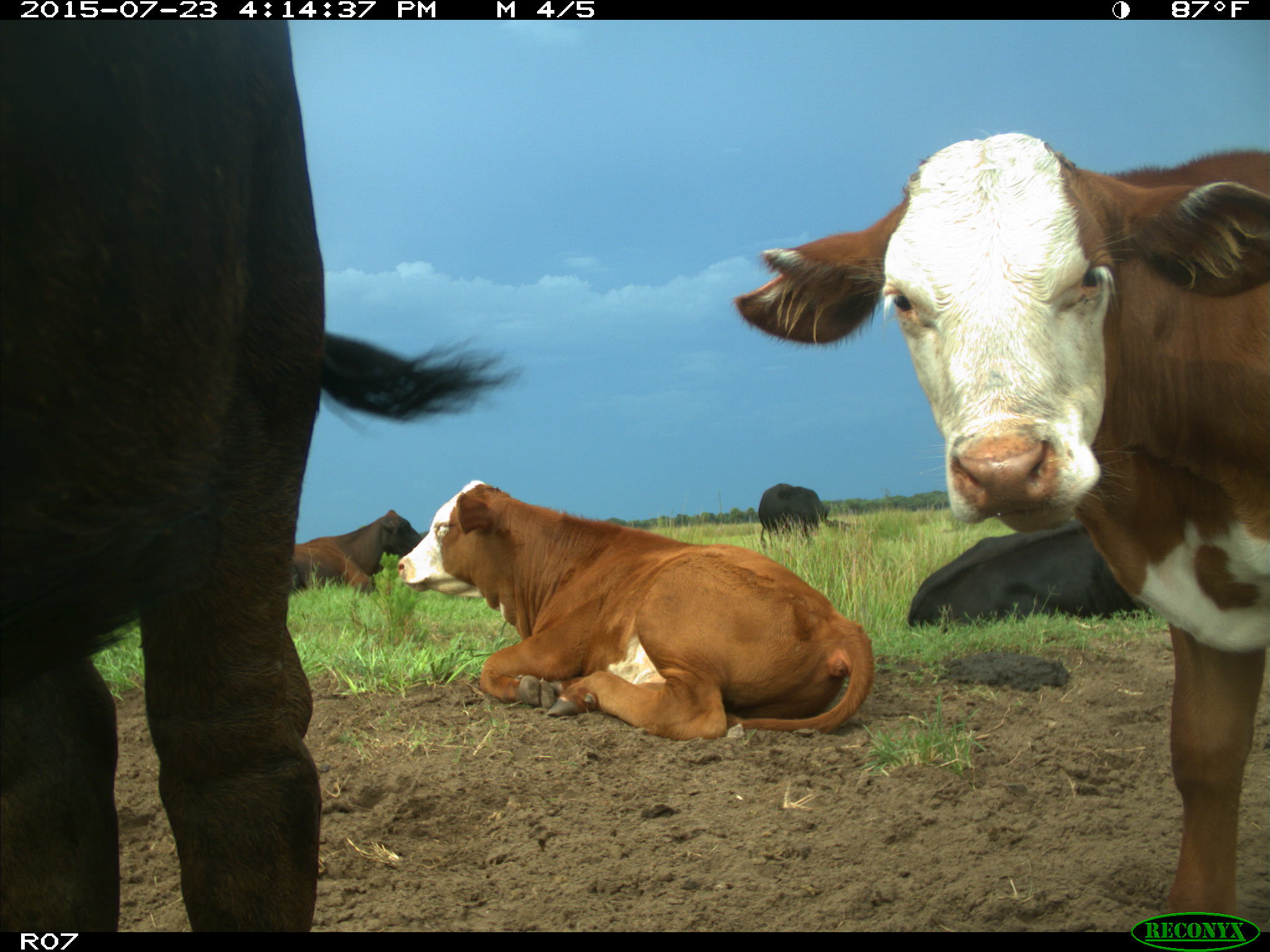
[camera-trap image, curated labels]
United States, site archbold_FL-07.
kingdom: Animalia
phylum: Chordata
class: Mammalia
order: Artiodactyla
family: Bovidae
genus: Bos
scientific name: Bos taurus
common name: domestic cow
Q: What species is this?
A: Bos taurus (domestic cow).